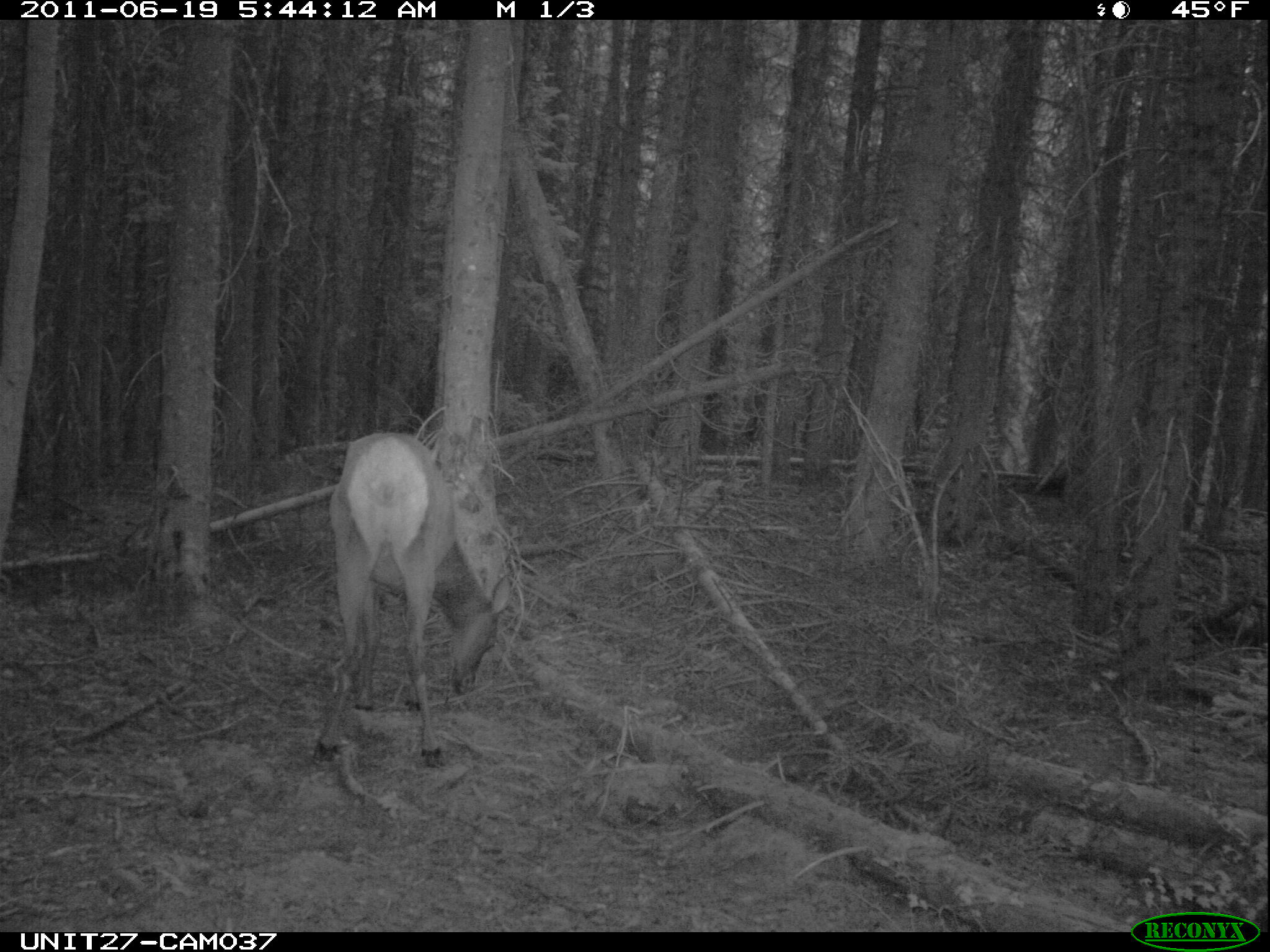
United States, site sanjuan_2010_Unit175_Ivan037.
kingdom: Animalia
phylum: Chordata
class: Mammalia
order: Artiodactyla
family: Cervidae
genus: Cervus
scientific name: Cervus elaphus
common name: red deer